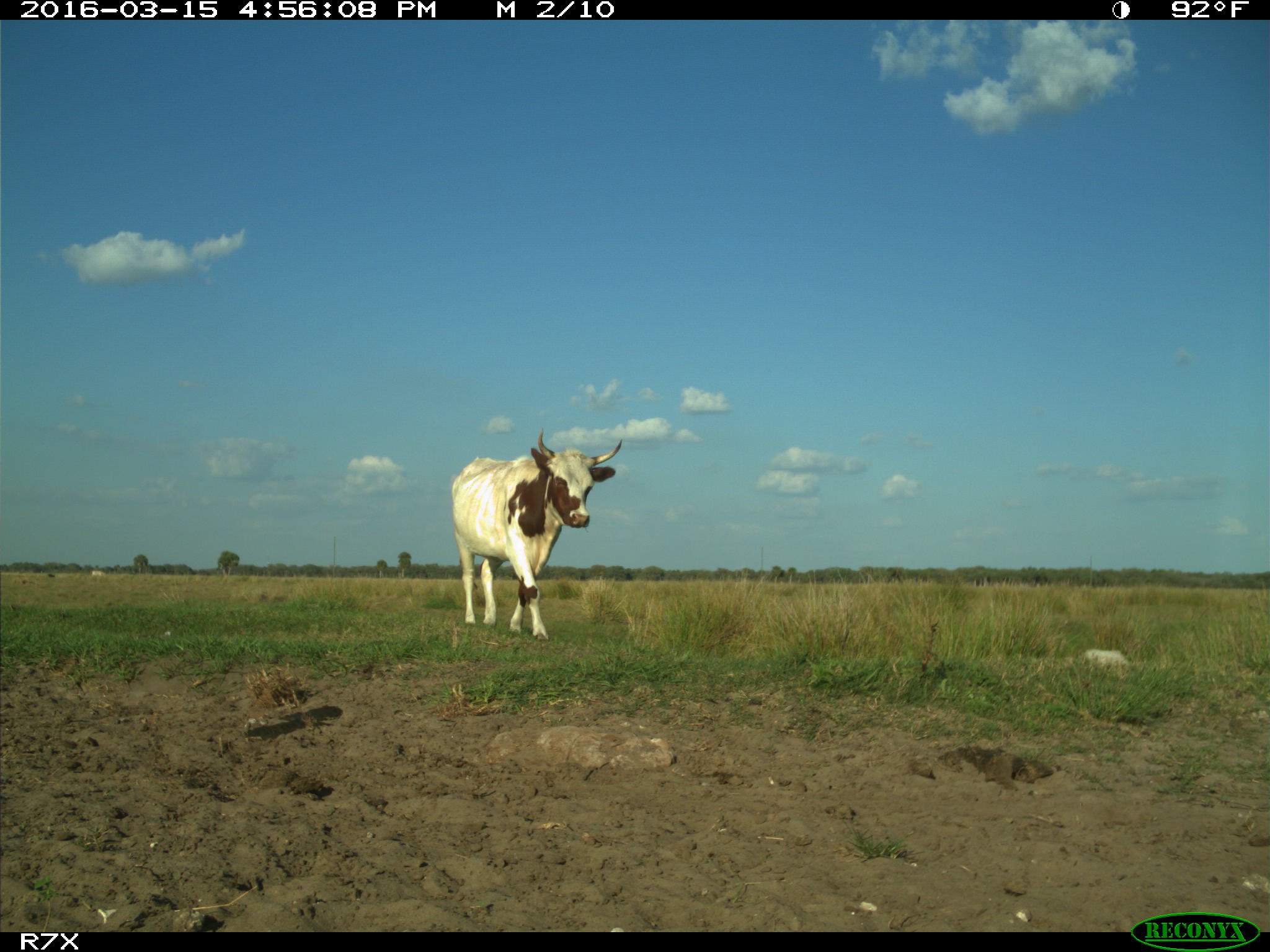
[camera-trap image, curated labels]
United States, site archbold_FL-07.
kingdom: Animalia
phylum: Chordata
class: Mammalia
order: Artiodactyla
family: Bovidae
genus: Bos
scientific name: Bos taurus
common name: domestic cow